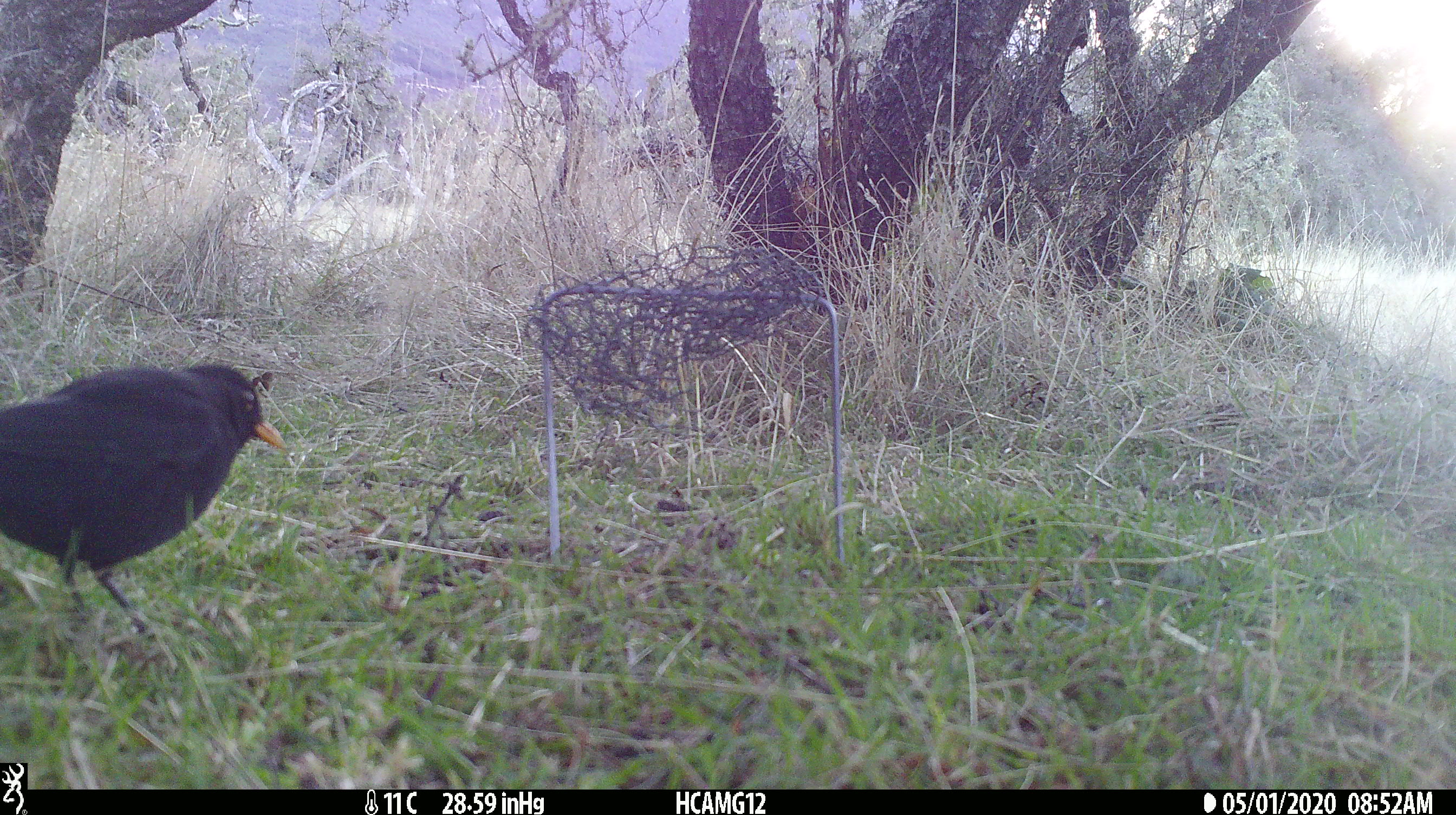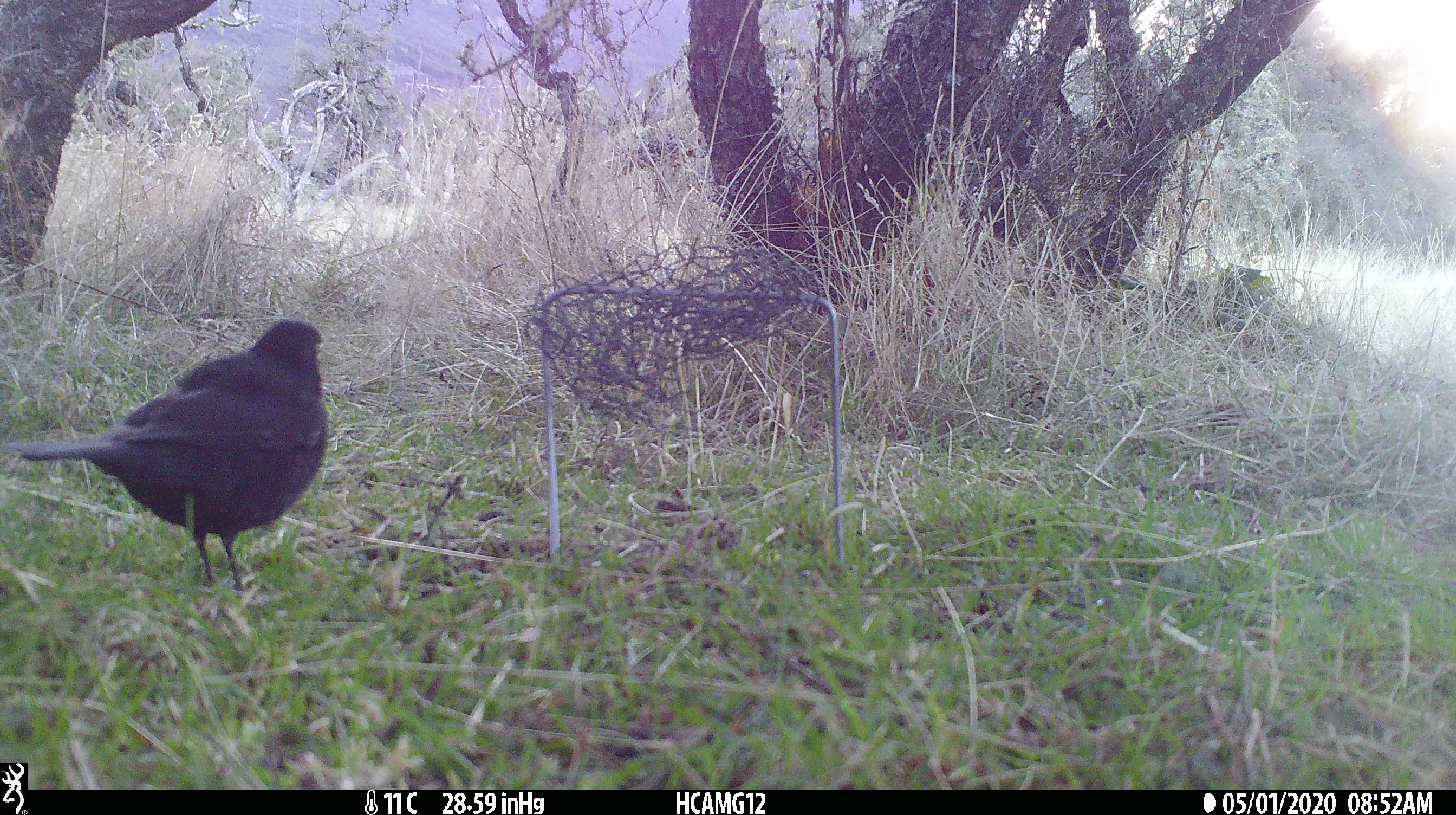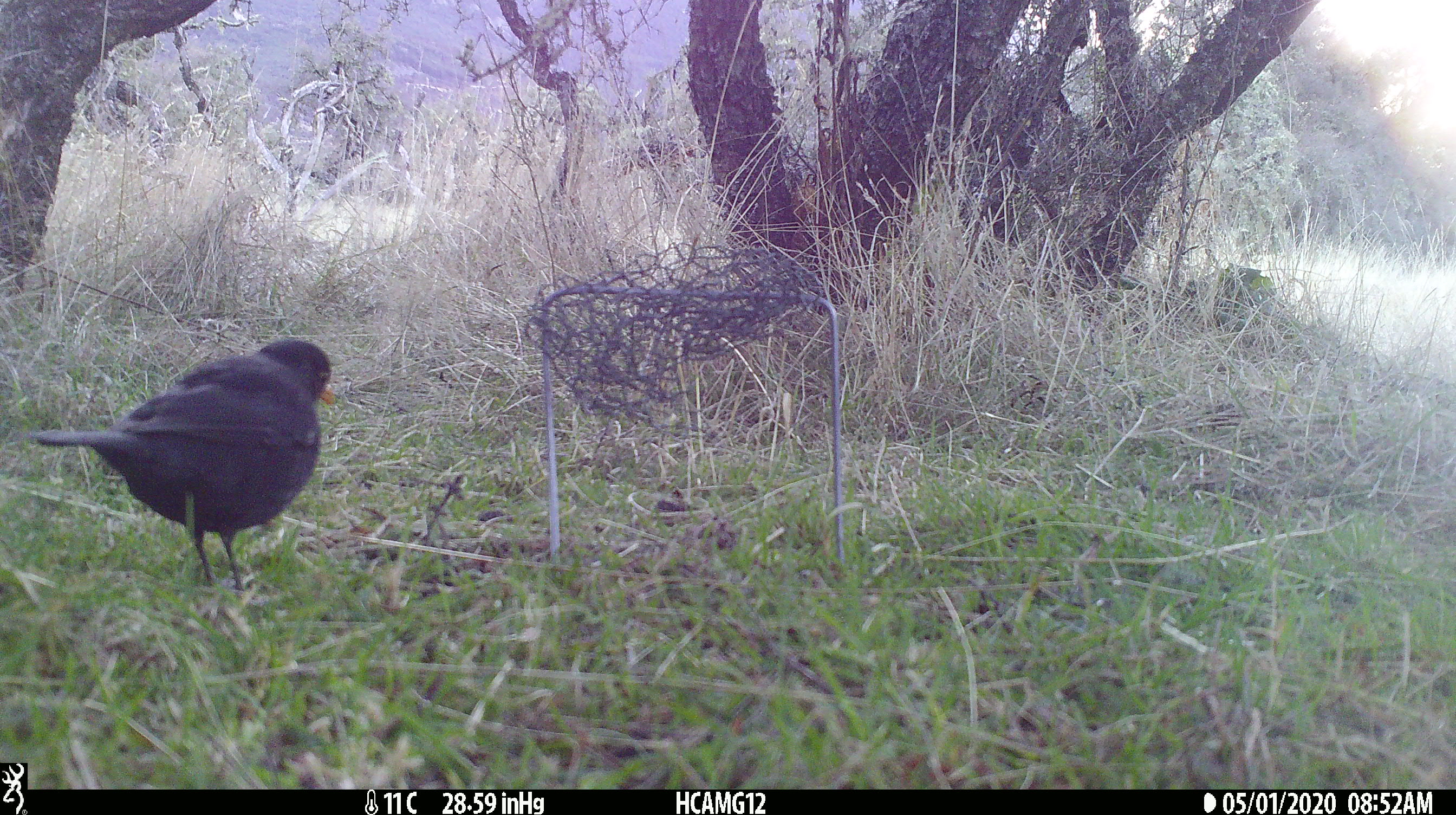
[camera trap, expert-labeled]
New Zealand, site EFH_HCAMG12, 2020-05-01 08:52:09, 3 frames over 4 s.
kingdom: Animalia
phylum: Chordata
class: Aves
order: Passeriformes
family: Turdidae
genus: Turdus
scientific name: Turdus merula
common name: eurasian blackbird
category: blackbird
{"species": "blackbird (eurasian blackbird) (Turdus merula)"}